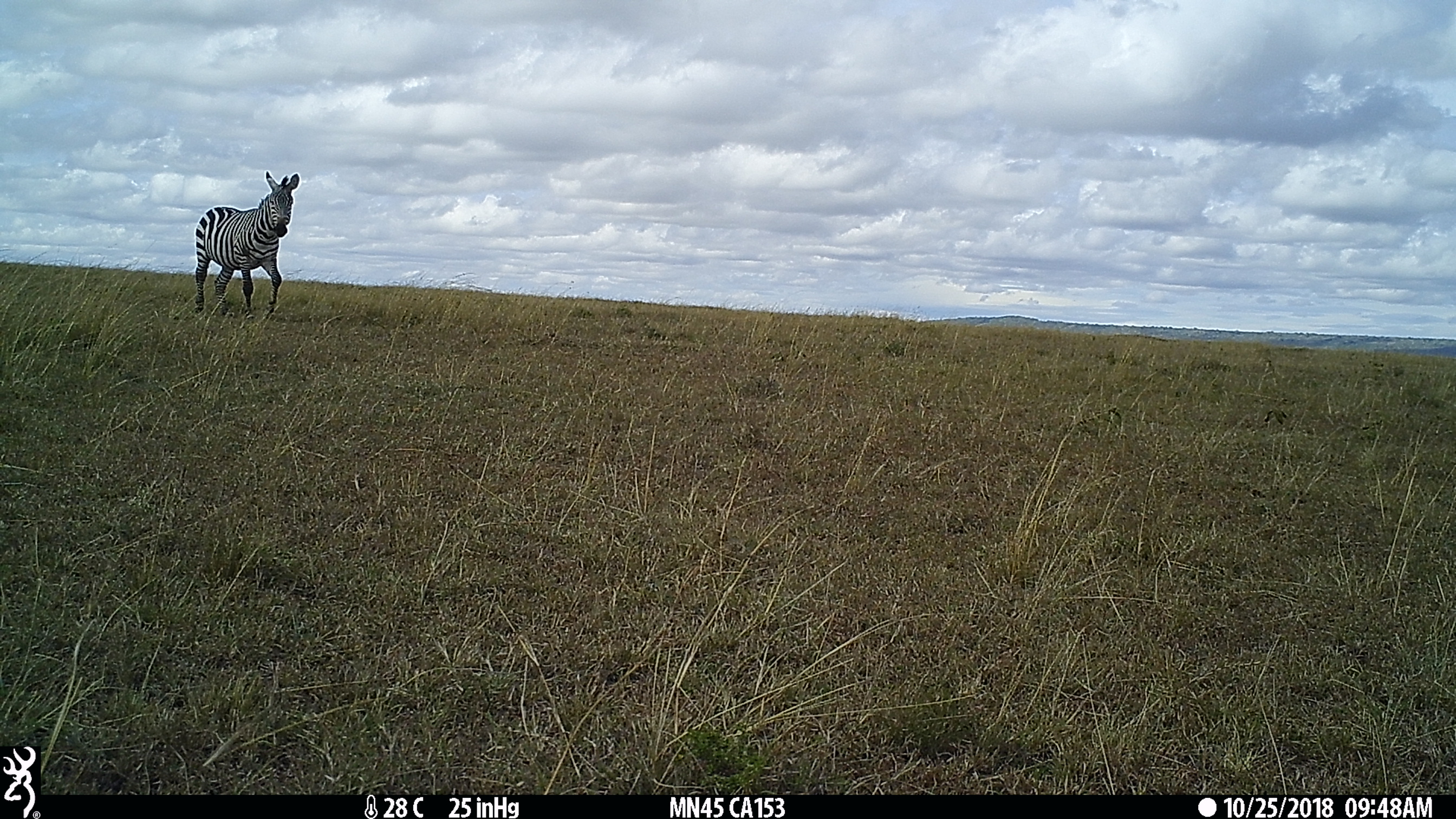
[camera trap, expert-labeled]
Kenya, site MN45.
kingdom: Animalia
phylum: Chordata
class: Mammalia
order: Perissodactyla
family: Equidae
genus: Equus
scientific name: Equus quagga burchellii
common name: burchell's zebra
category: zebra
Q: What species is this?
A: Zebra (burchell's zebra) (Equus quagga burchellii).